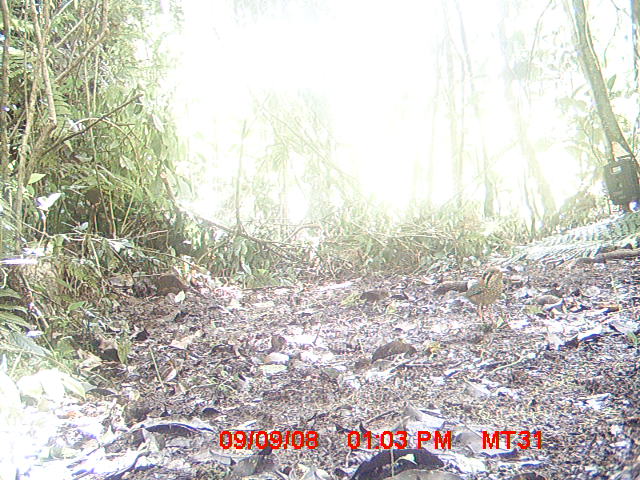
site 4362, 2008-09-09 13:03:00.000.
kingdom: Animalia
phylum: Chordata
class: Aves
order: Coraciiformes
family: Brachypteraciidae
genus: Brachypteracias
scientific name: Brachypteracias squamiger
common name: scaly ground-roller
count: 1